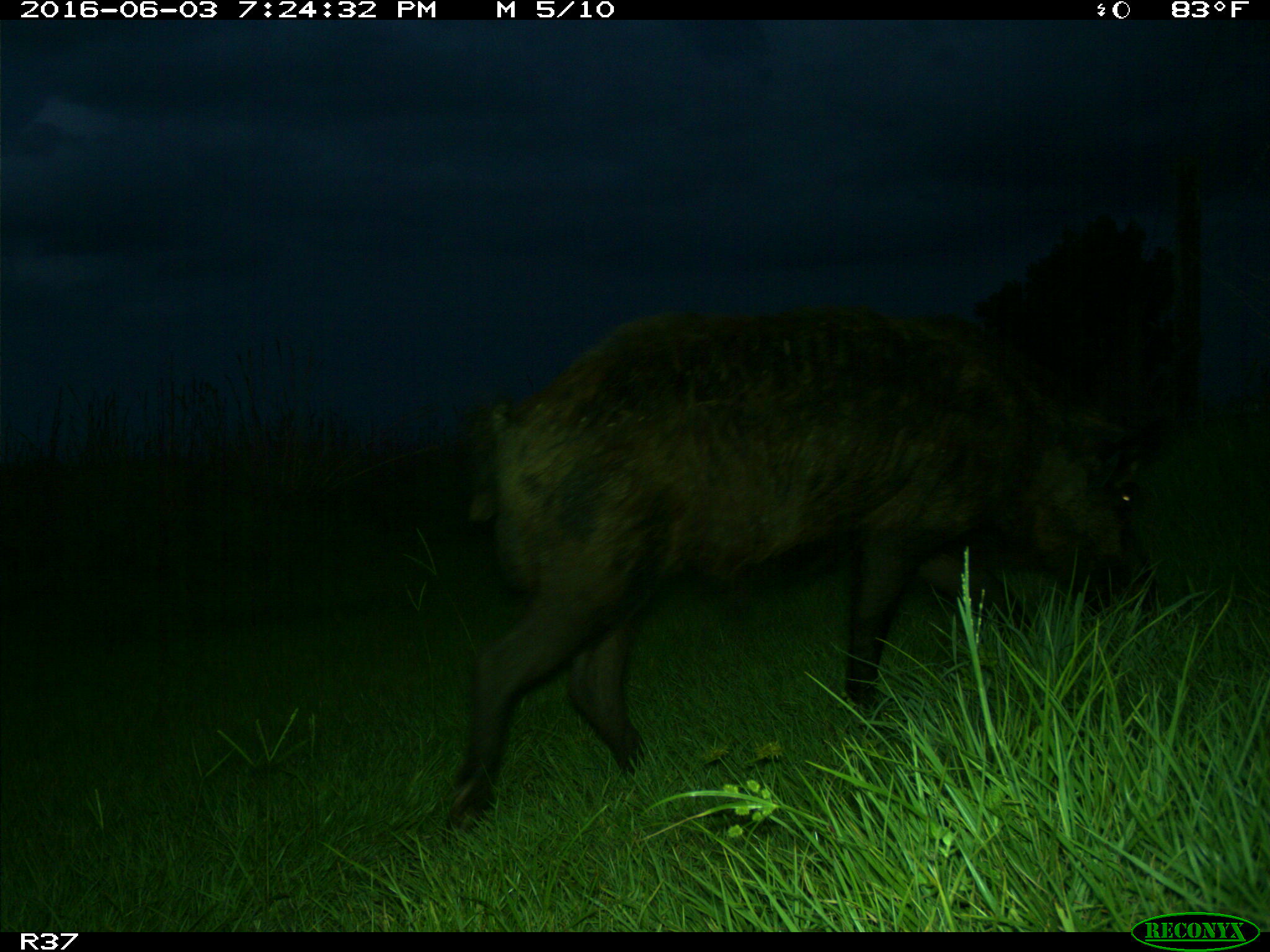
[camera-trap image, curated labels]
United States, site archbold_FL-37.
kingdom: Animalia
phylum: Chordata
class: Mammalia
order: Artiodactyla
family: Suidae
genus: Sus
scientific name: Sus scrofa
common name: wild boar